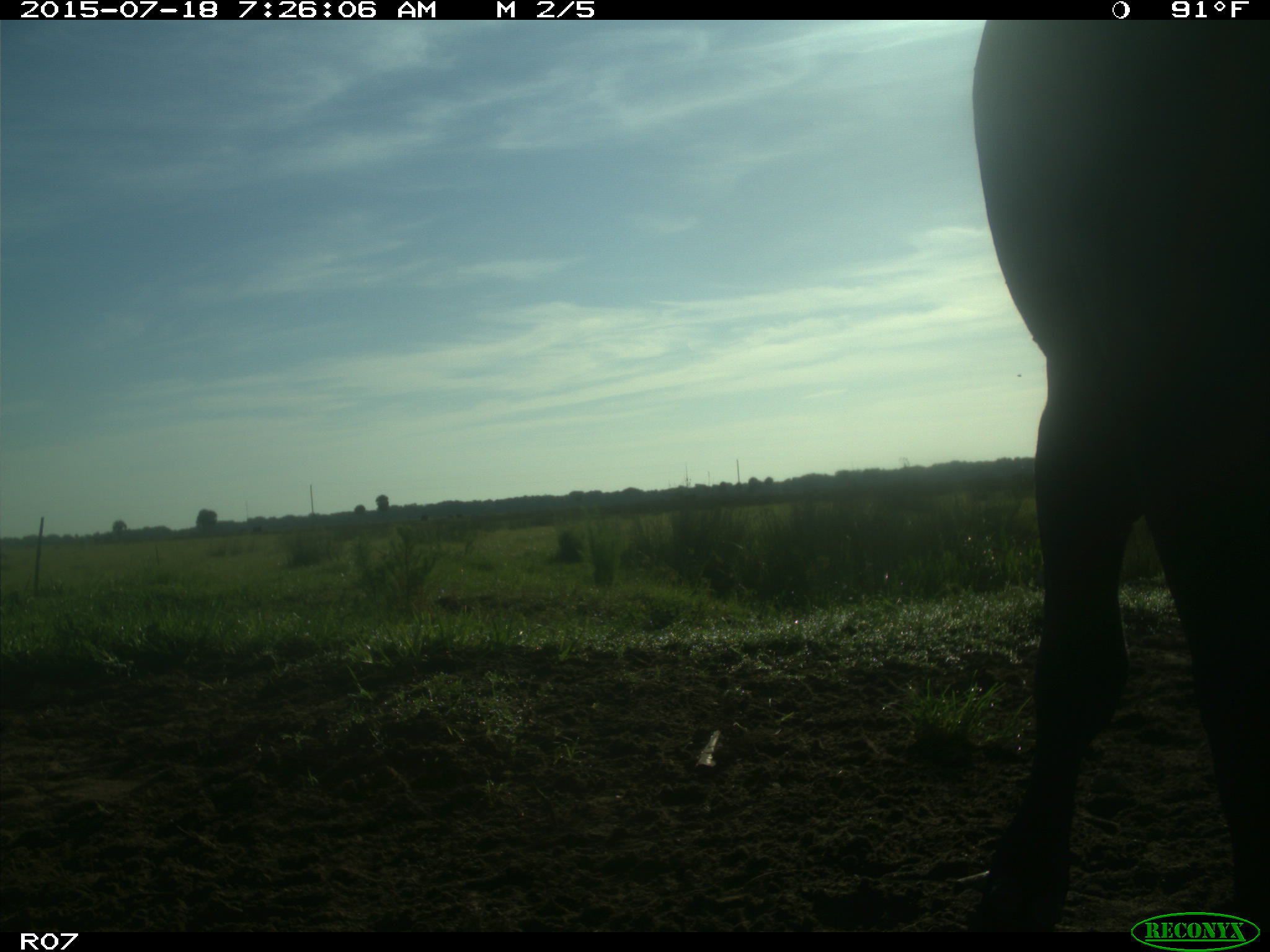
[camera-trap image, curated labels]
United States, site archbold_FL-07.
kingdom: Animalia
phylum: Chordata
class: Mammalia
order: Artiodactyla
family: Bovidae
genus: Bos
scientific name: Bos taurus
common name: domestic cow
Bos taurus (domestic cow).